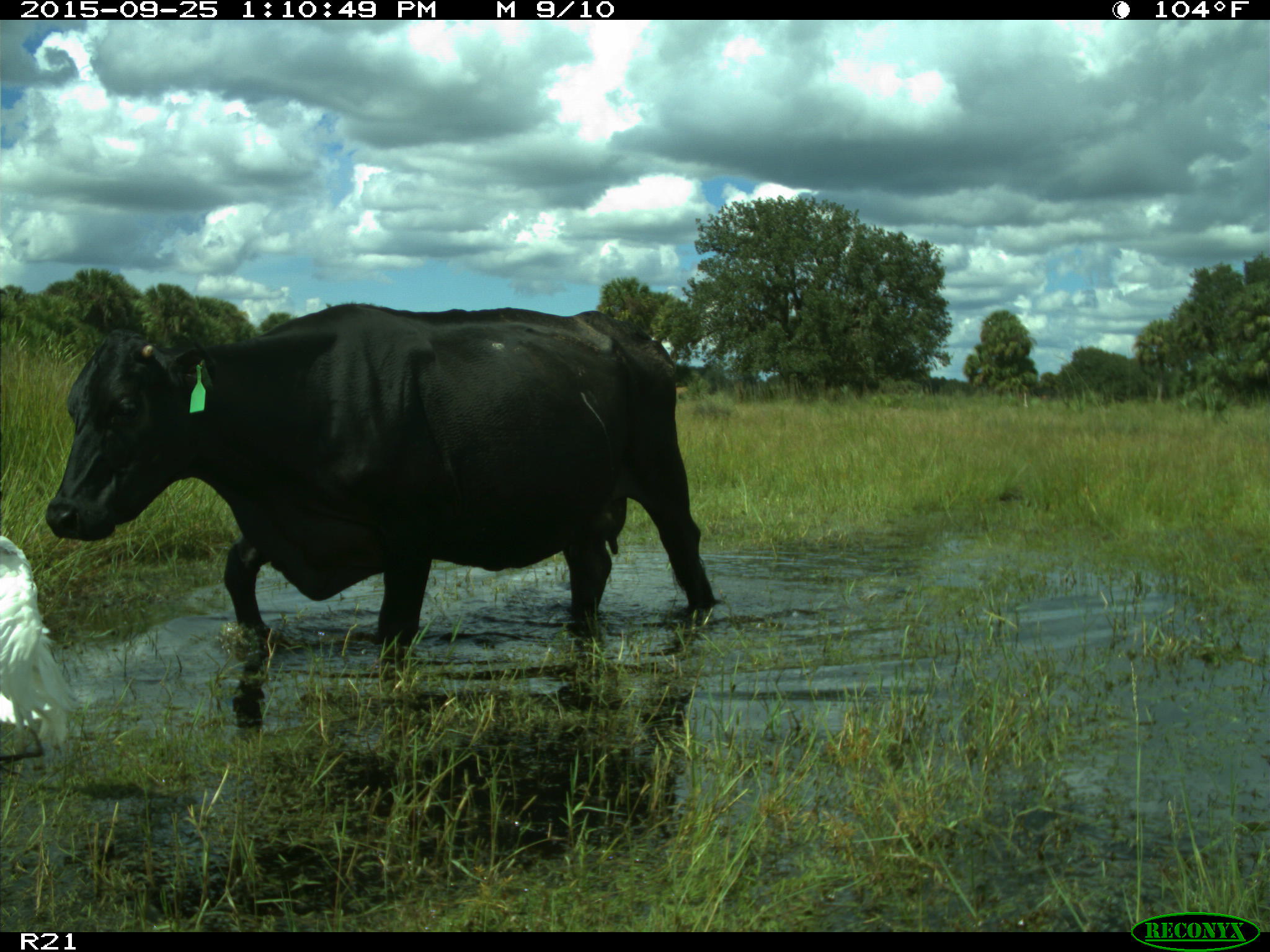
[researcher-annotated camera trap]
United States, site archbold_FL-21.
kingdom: Animalia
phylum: Chordata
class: Mammalia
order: Artiodactyla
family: Bovidae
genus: Bos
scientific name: Bos taurus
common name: domestic cow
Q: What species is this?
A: Bos taurus (domestic cow).